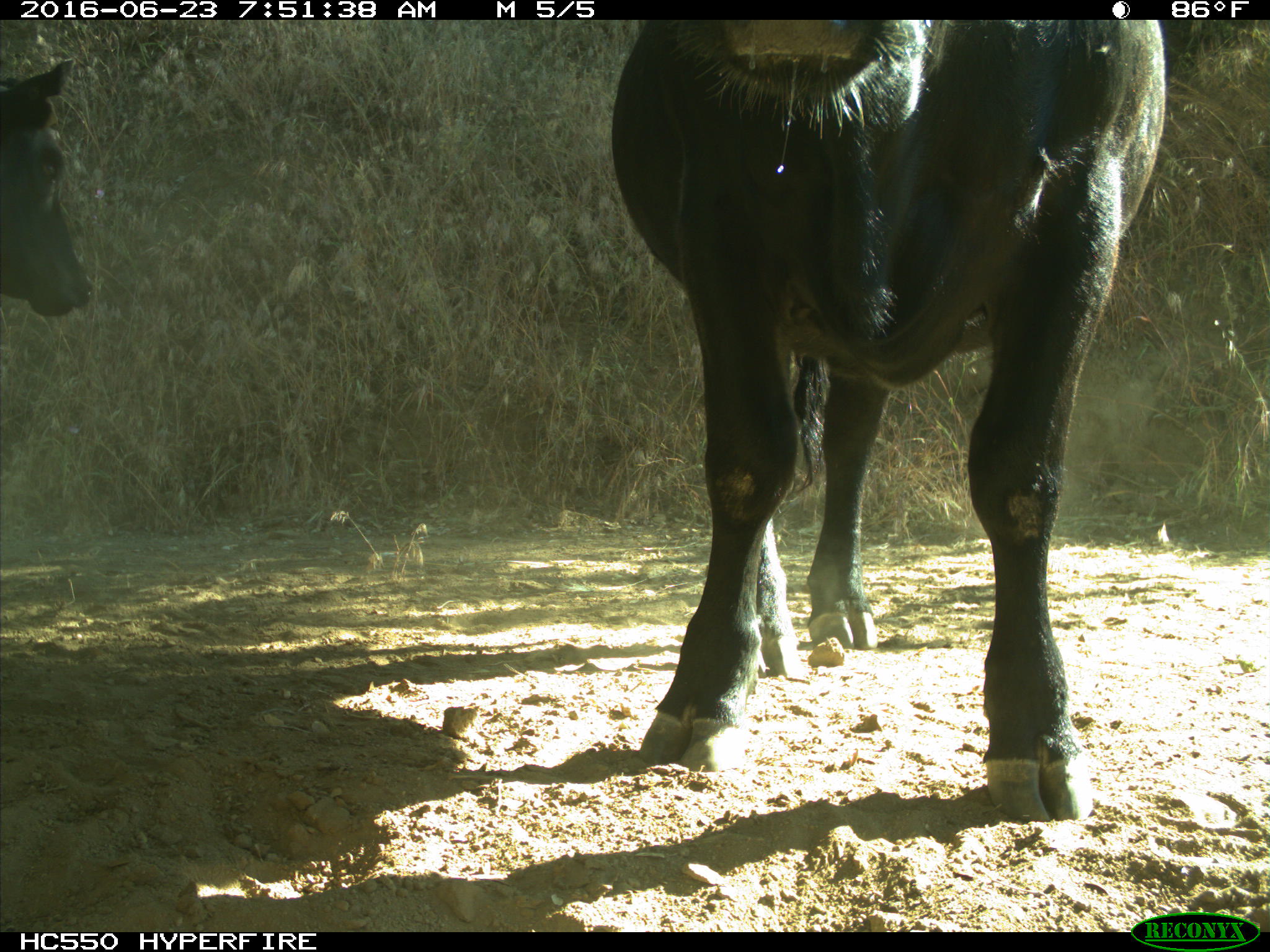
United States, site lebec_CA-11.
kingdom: Animalia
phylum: Chordata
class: Mammalia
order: Artiodactyla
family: Bovidae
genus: Bos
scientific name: Bos taurus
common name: domestic cow